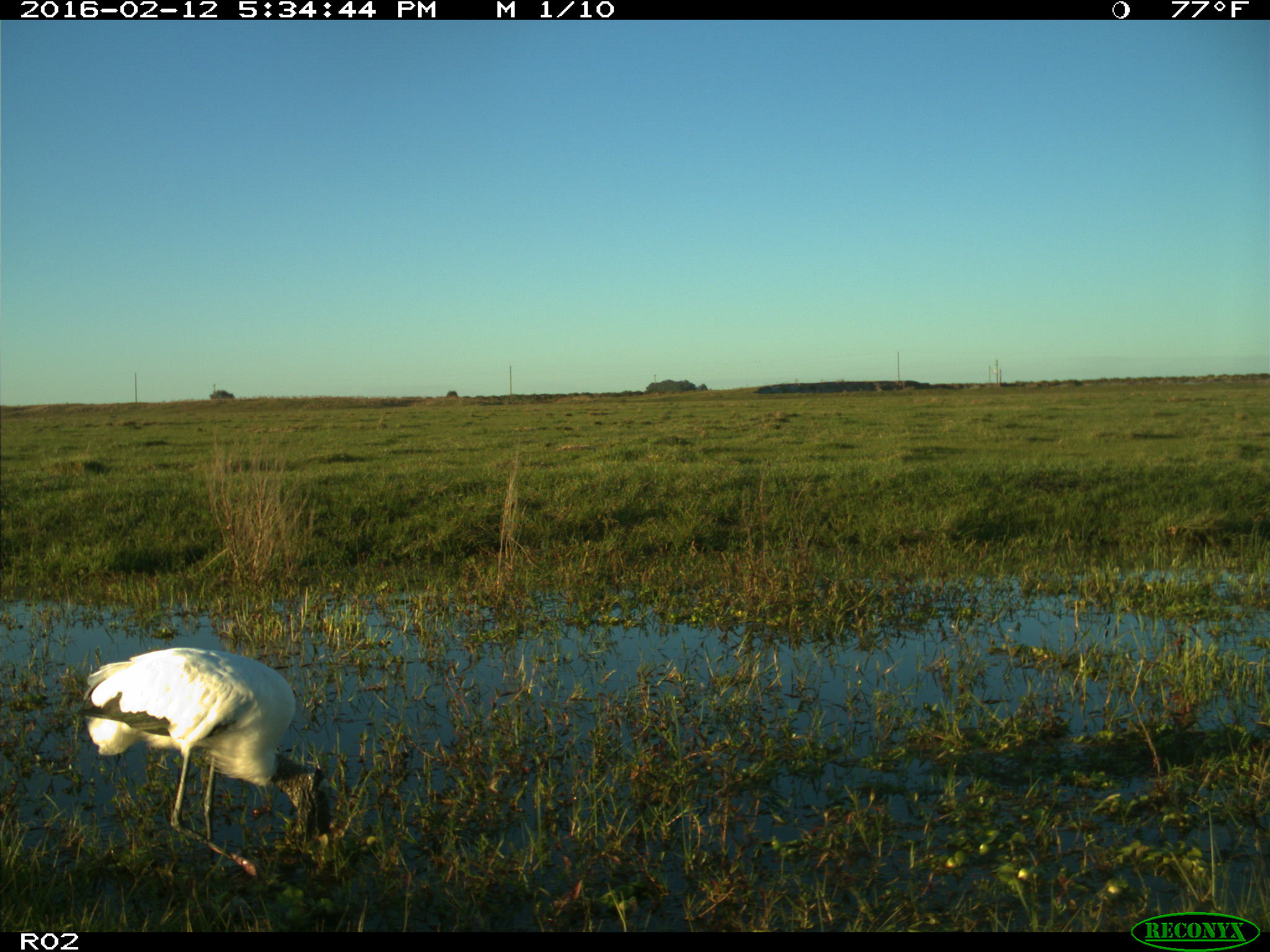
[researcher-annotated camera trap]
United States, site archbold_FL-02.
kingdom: Animalia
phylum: Chordata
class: Aves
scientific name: Aves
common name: birds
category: unidentified bird